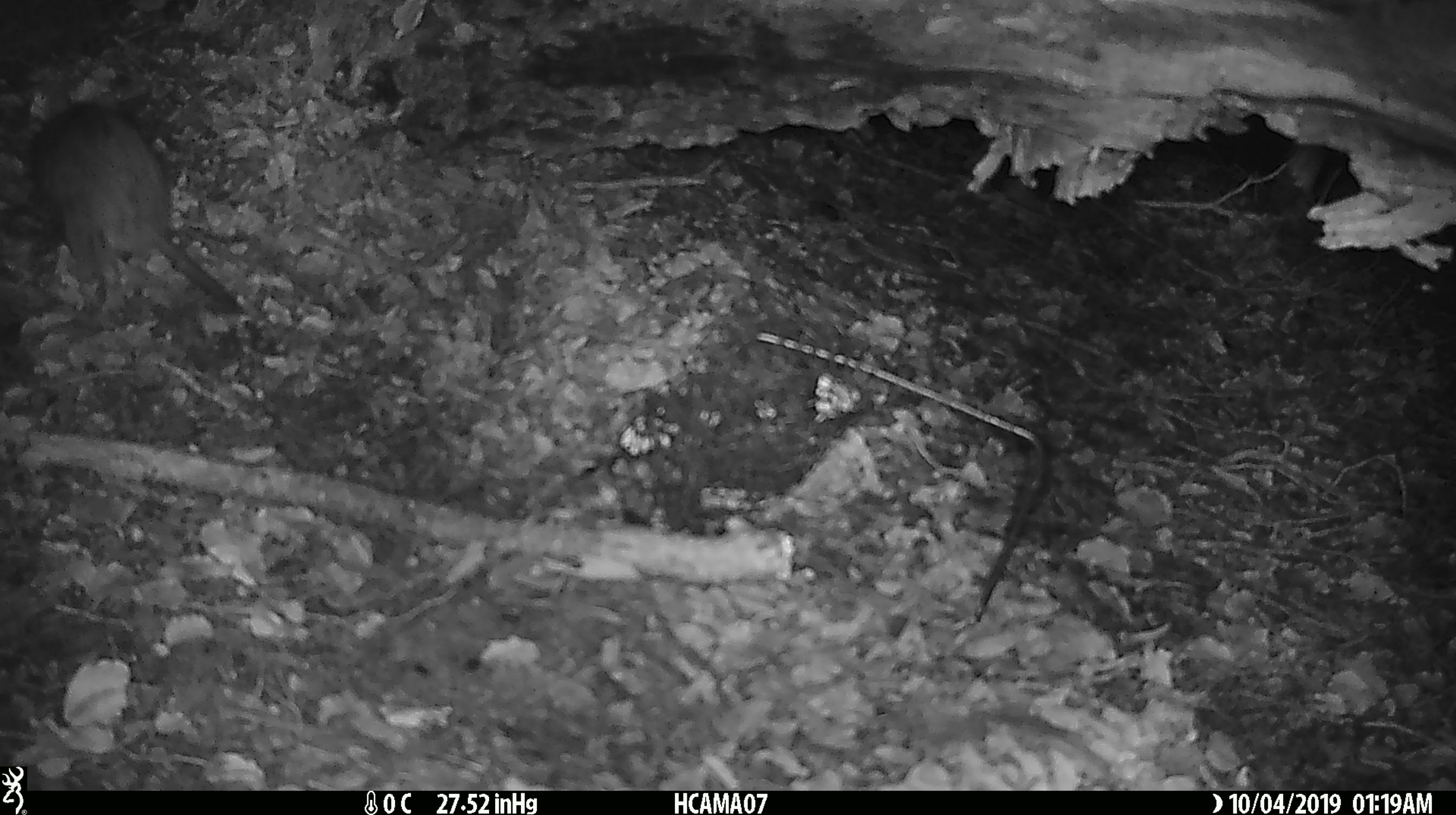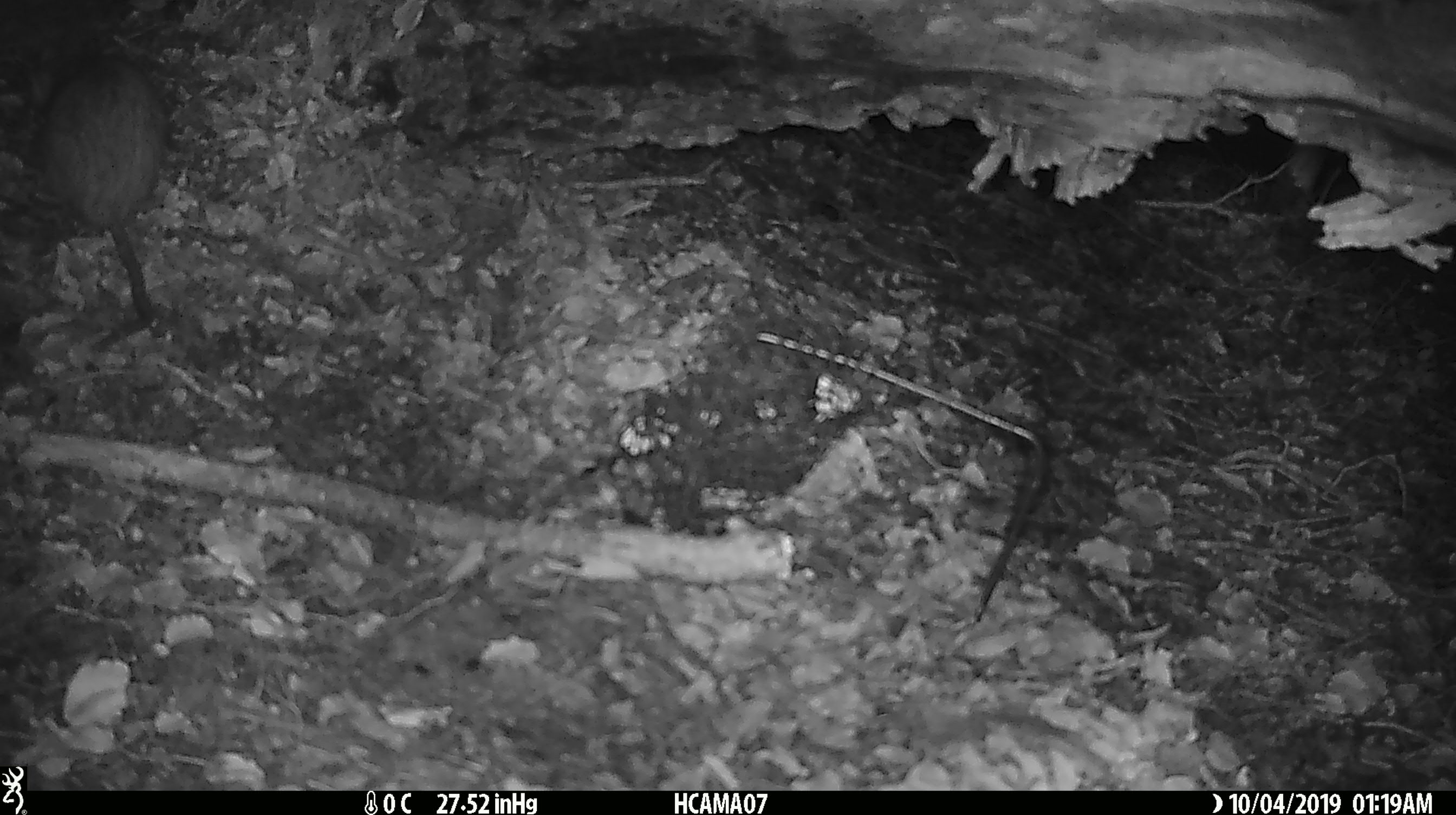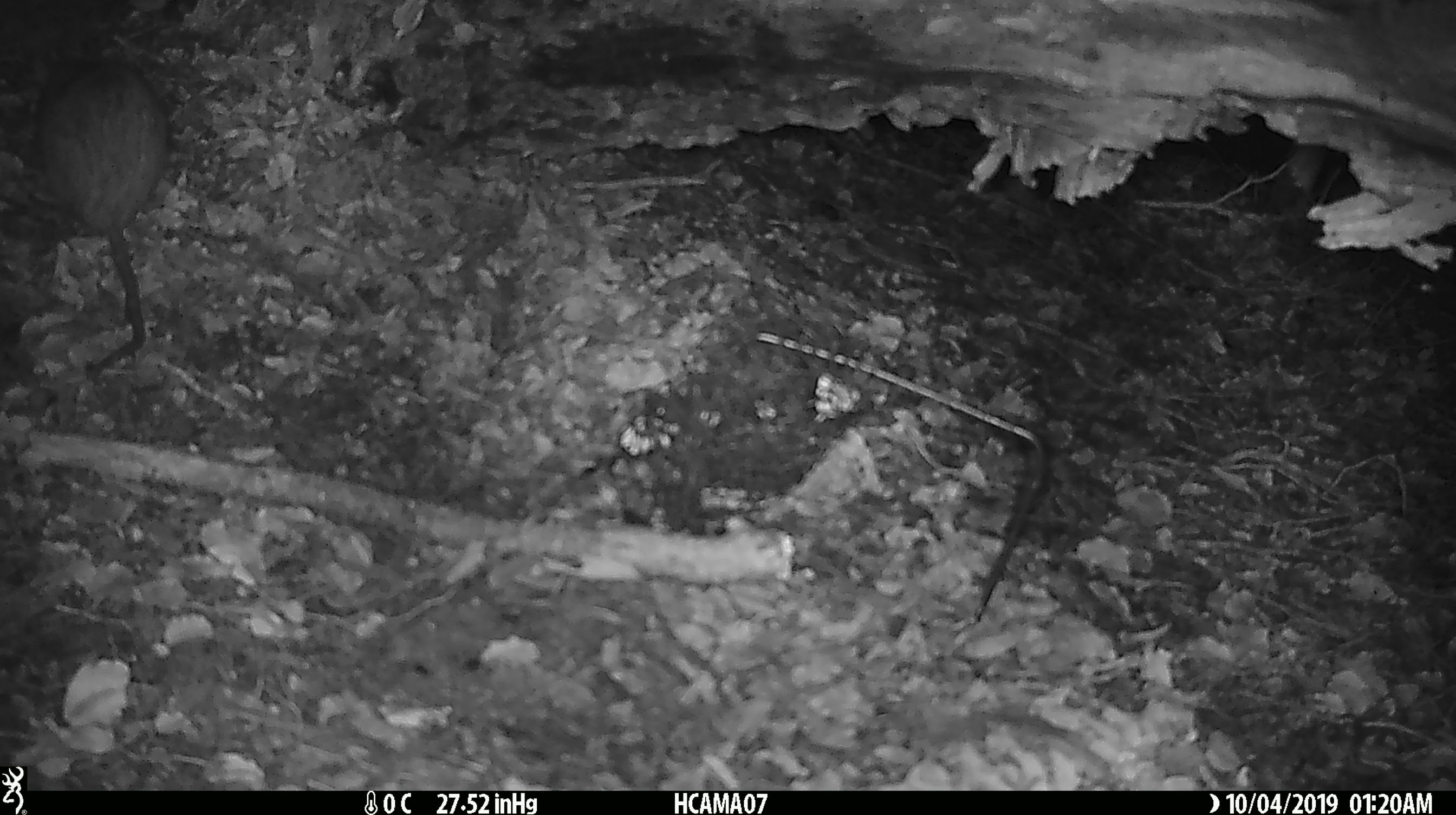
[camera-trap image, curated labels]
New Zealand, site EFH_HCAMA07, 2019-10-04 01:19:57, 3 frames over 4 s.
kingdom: Animalia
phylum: Chordata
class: Mammalia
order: Rodentia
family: Muridae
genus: Rattus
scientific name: Rattus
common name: rat